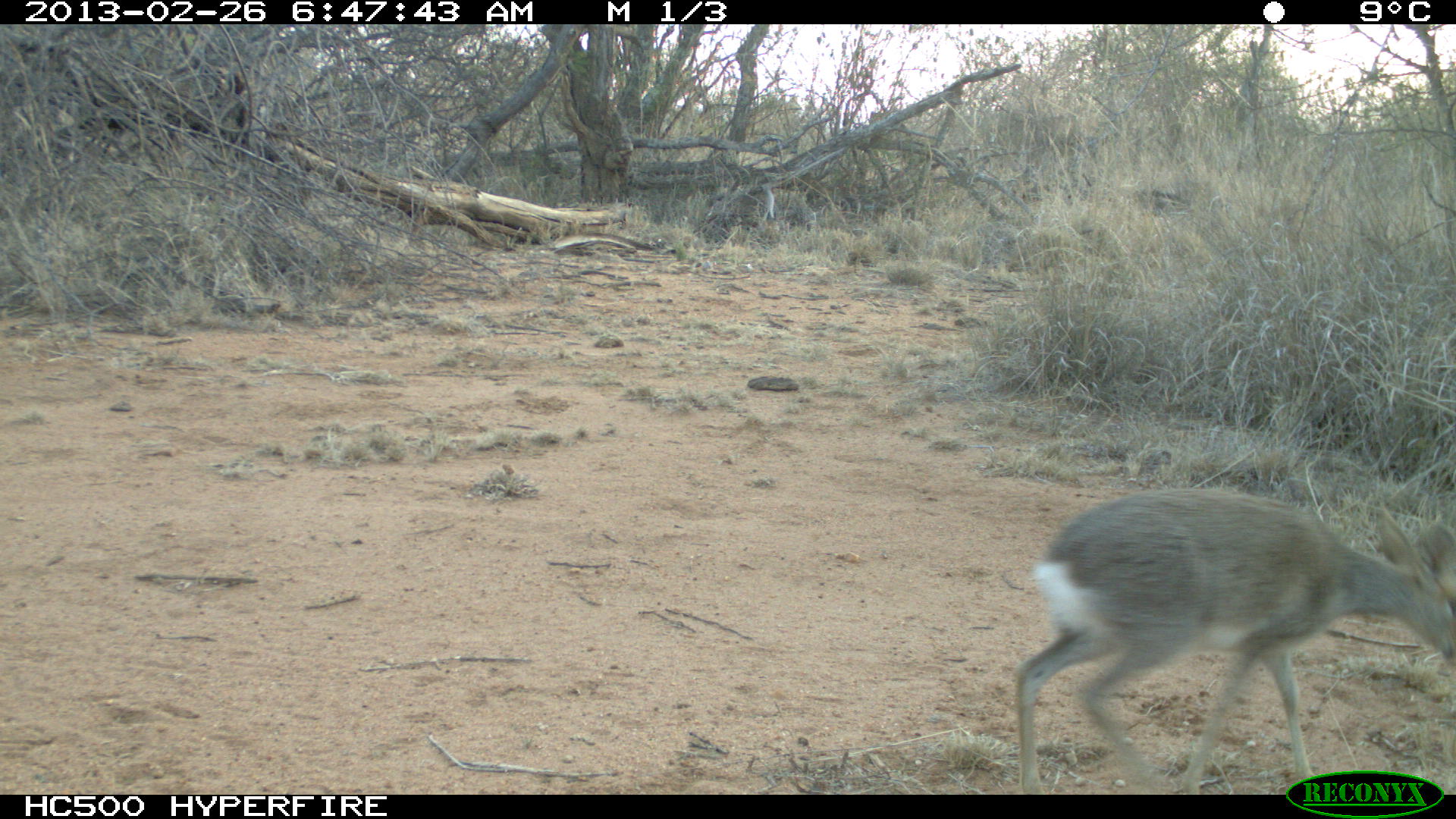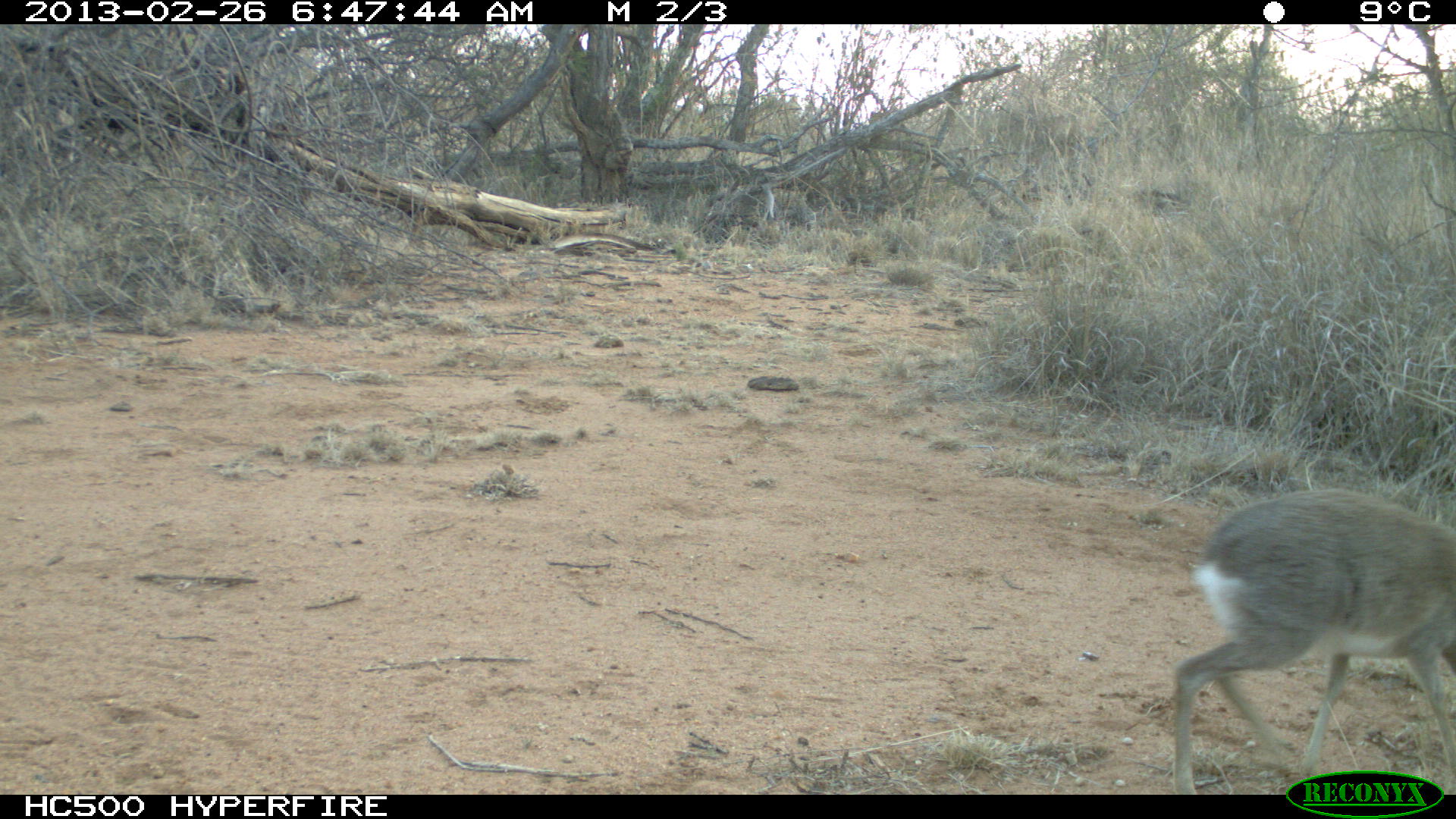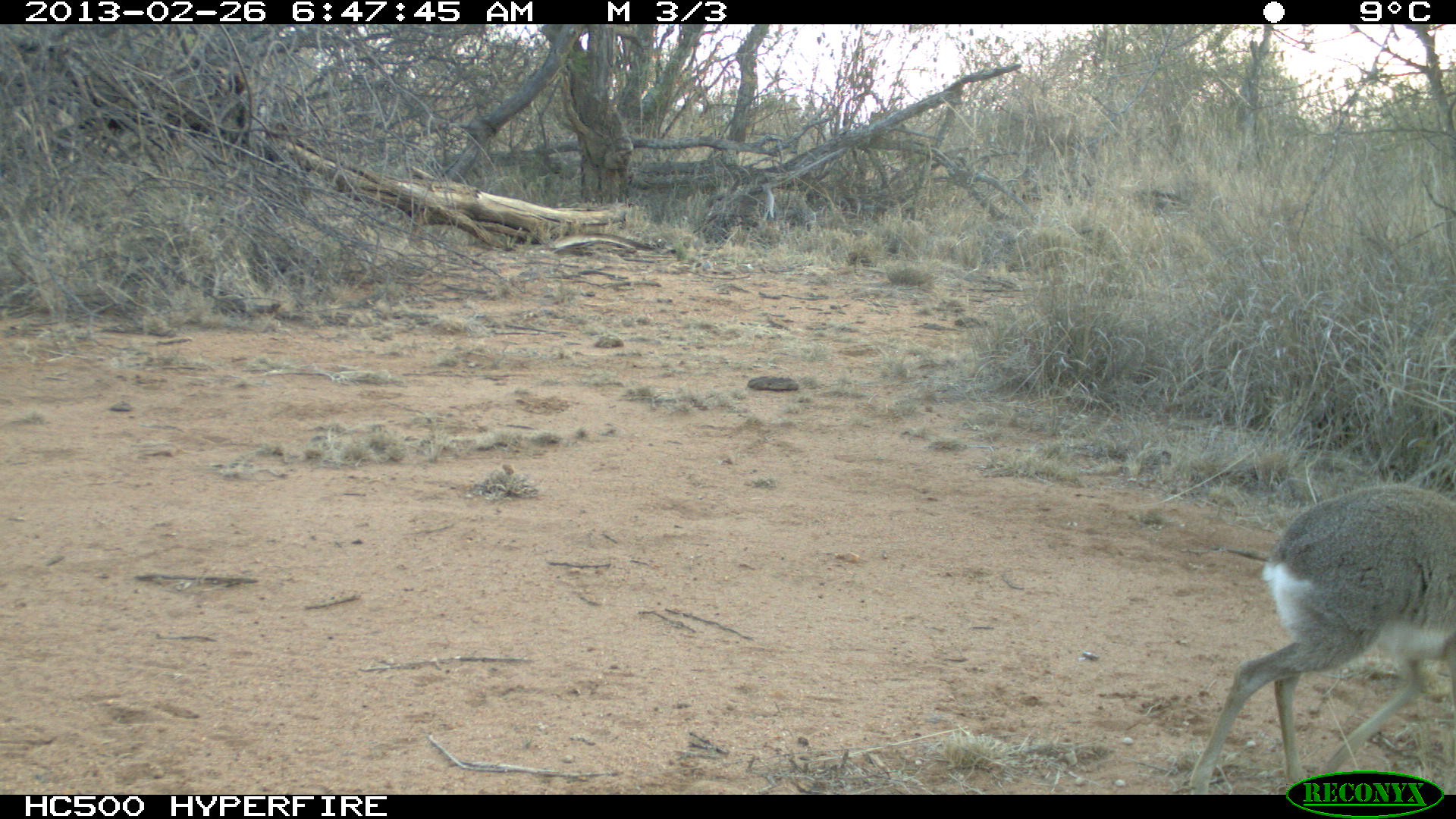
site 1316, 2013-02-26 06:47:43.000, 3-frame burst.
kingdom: Animalia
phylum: Chordata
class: Mammalia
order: Artiodactyla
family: Bovidae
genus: Madoqua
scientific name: Madoqua guentheri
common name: günther's dik-dik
Madoqua guentheri (günther's dik-dik), count 1.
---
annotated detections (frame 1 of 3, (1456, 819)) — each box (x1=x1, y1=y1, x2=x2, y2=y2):
madoqua guentheri: (x1=1009, y1=487, x2=1456, y2=792)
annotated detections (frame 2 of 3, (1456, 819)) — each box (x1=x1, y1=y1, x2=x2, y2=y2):
madoqua guentheri: (x1=1170, y1=491, x2=1456, y2=796)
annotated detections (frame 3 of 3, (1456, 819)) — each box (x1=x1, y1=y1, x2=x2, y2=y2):
madoqua guentheri: (x1=1185, y1=485, x2=1456, y2=792)